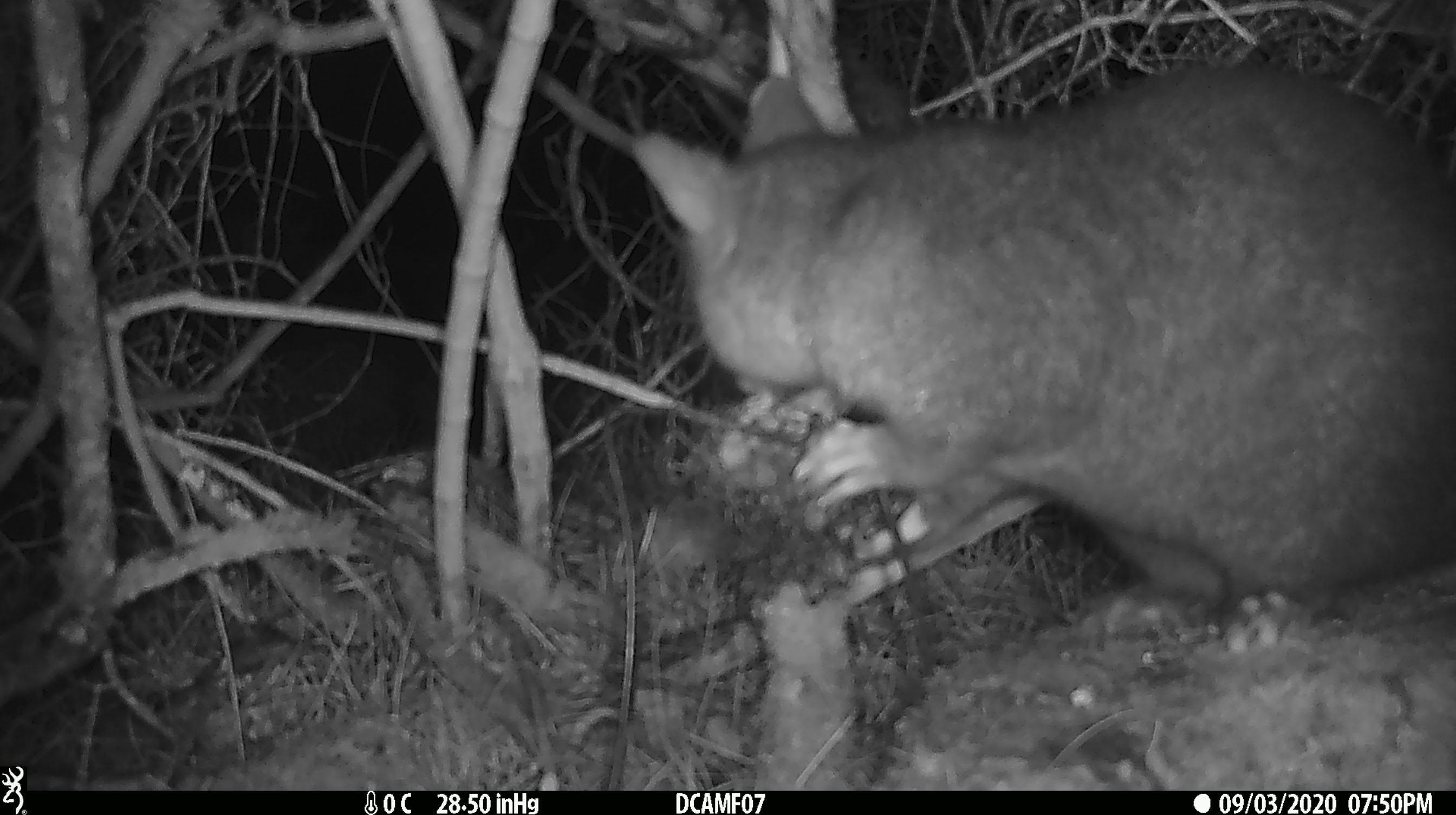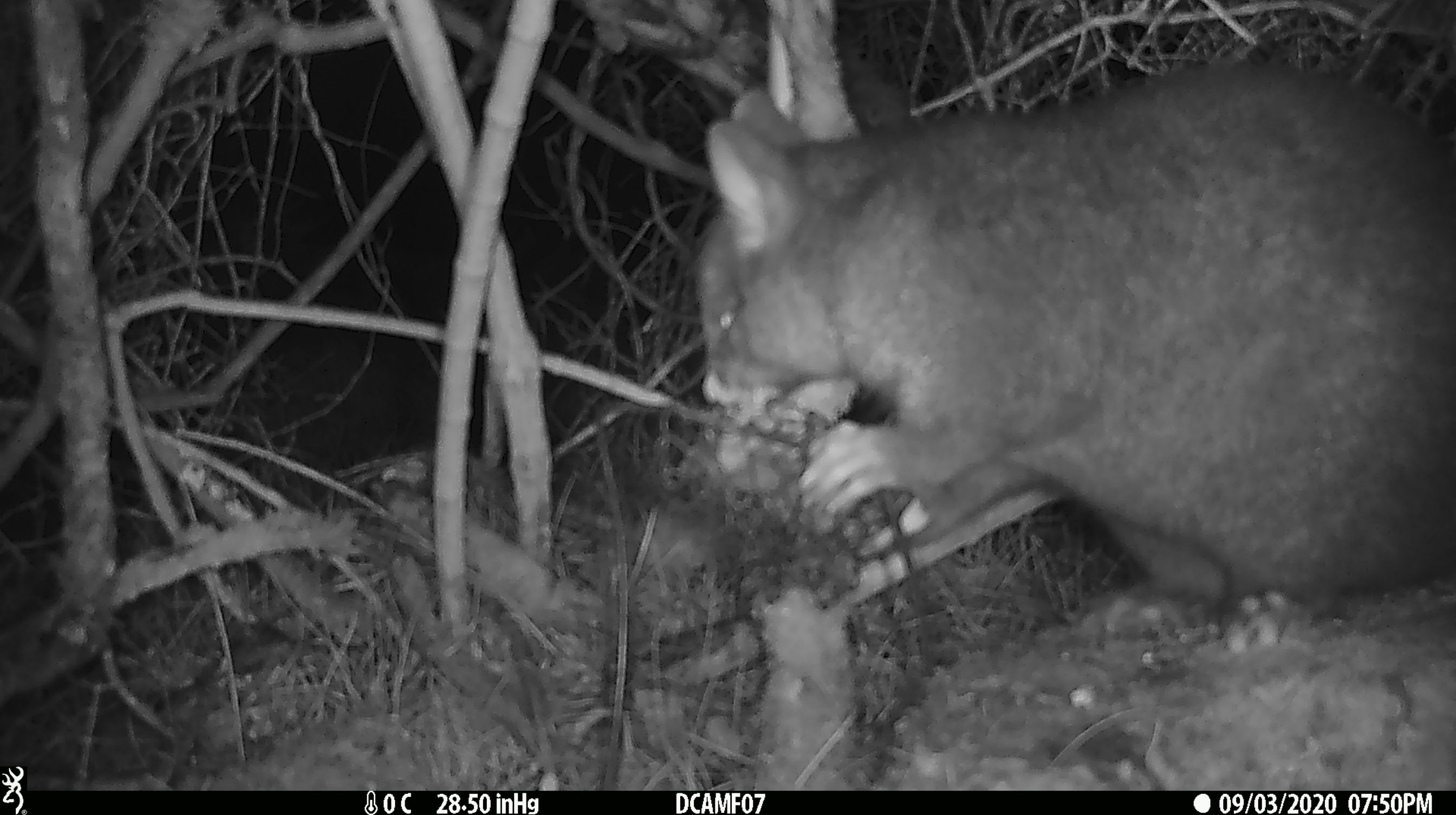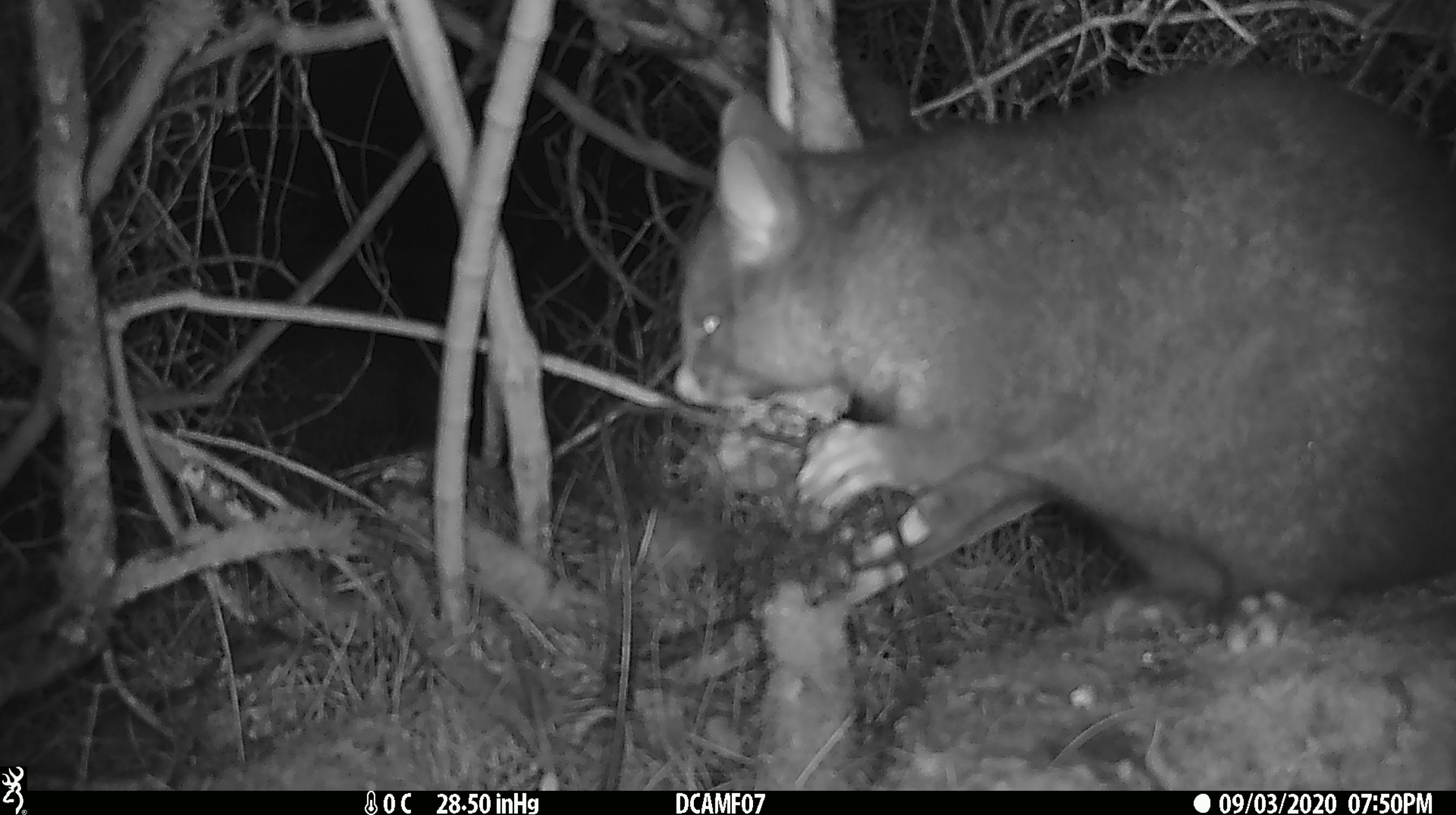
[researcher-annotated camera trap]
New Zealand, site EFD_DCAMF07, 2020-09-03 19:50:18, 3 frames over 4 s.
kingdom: Animalia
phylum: Chordata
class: Mammalia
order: Diprotodontia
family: Phalangeridae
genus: Trichosurus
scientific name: Trichosurus vulpecula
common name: common brushtail possum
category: possum